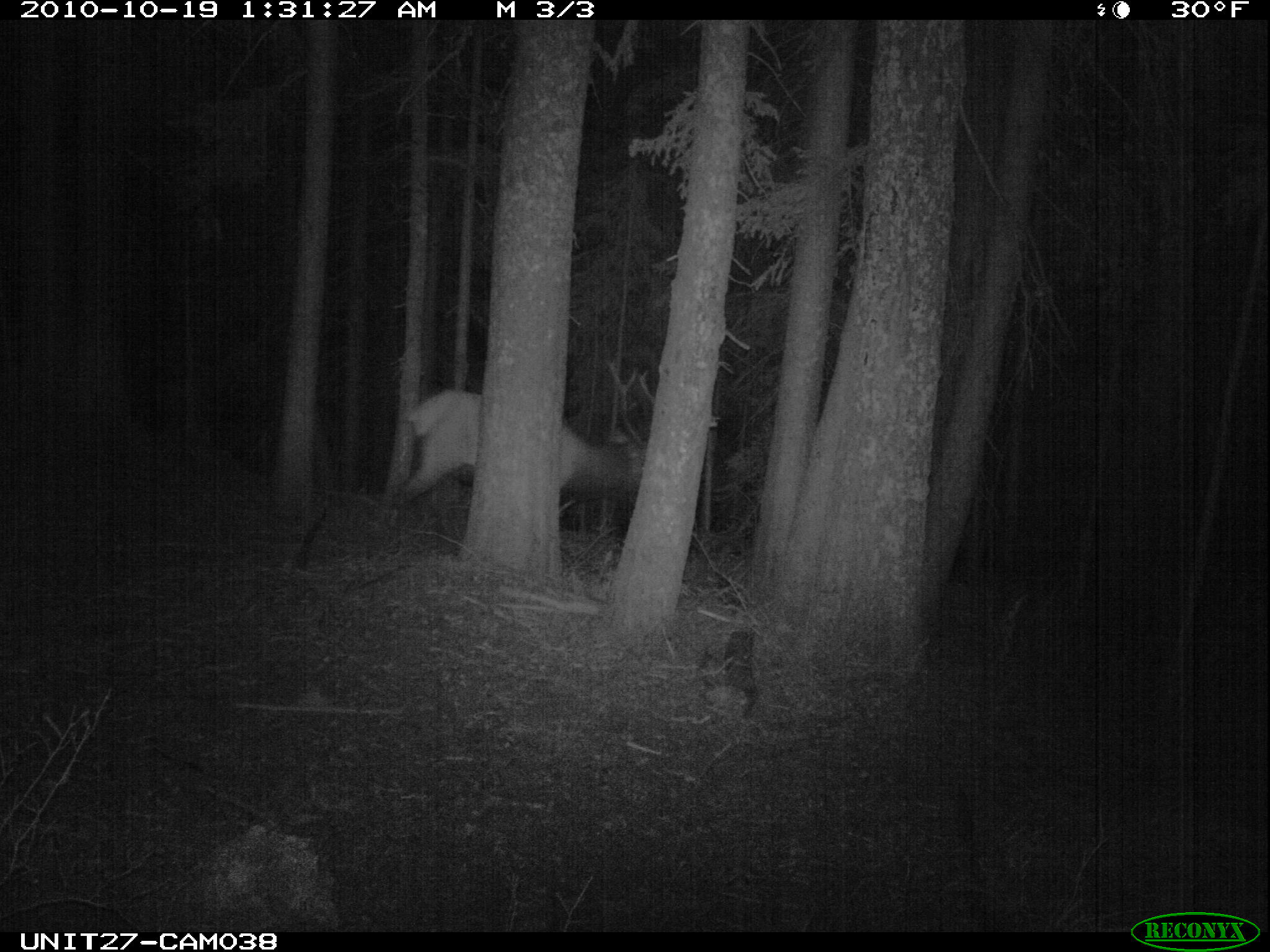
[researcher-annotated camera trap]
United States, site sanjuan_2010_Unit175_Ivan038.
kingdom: Animalia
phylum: Chordata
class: Mammalia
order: Artiodactyla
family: Cervidae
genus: Cervus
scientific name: Cervus elaphus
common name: red deer